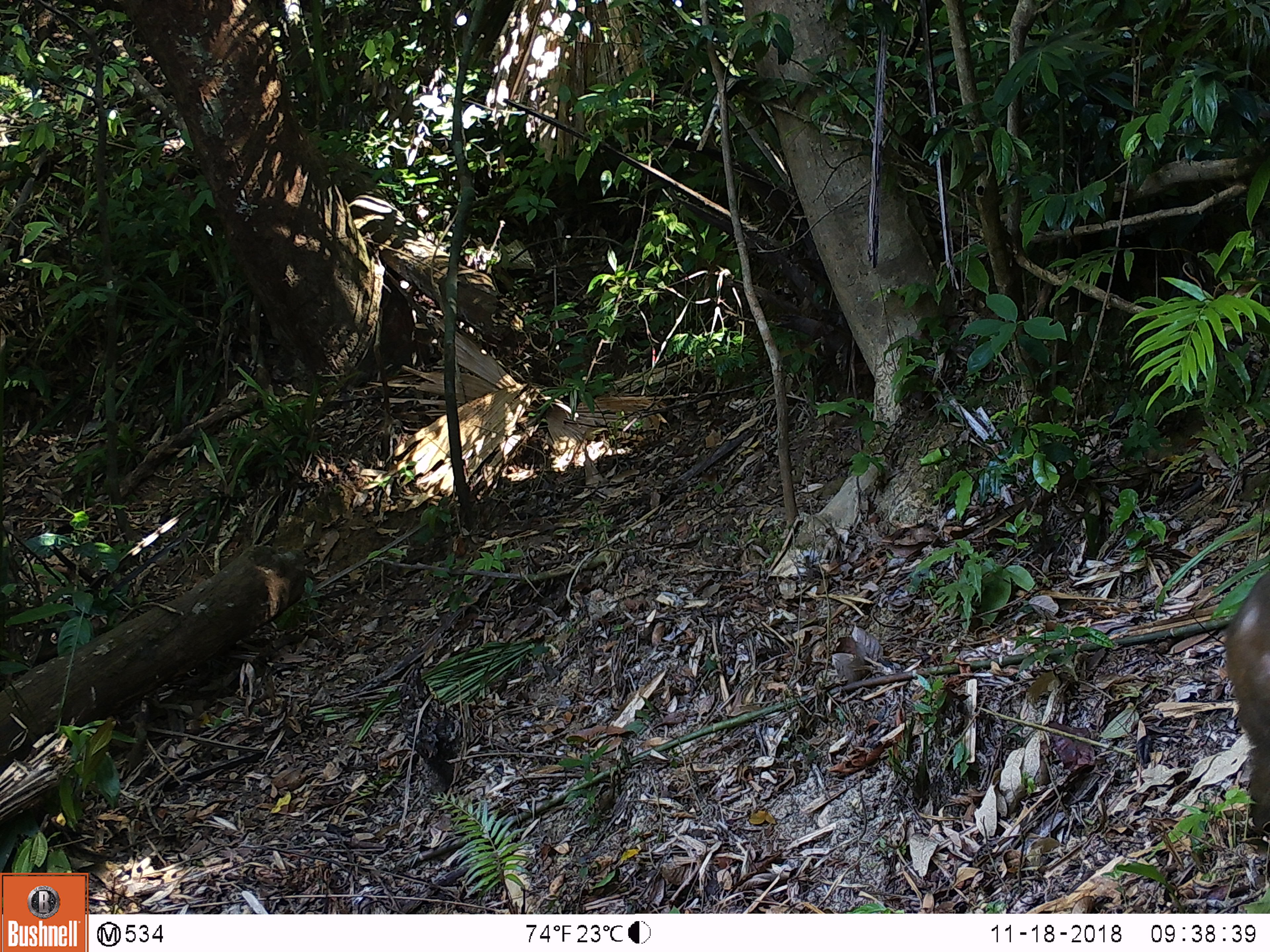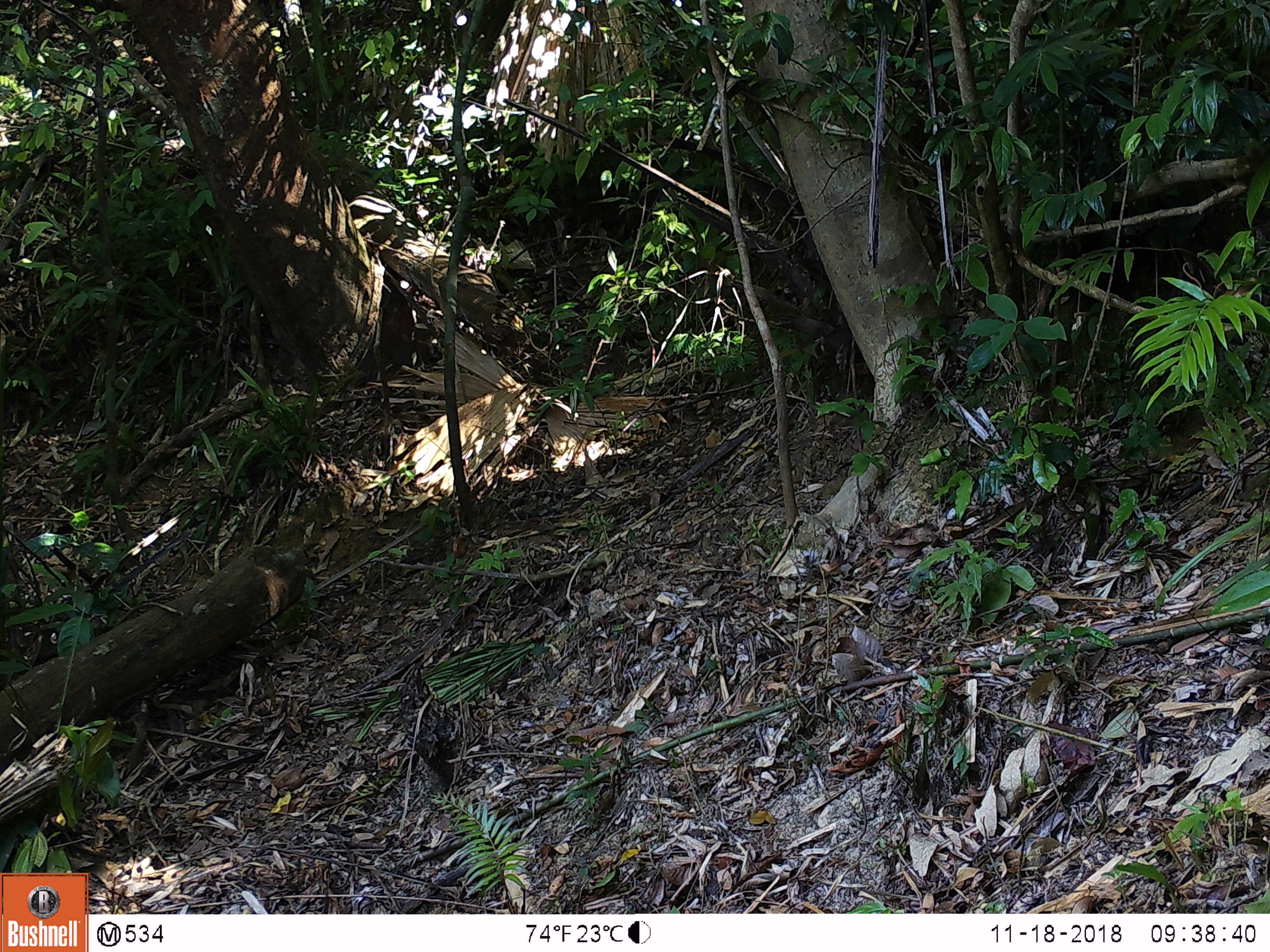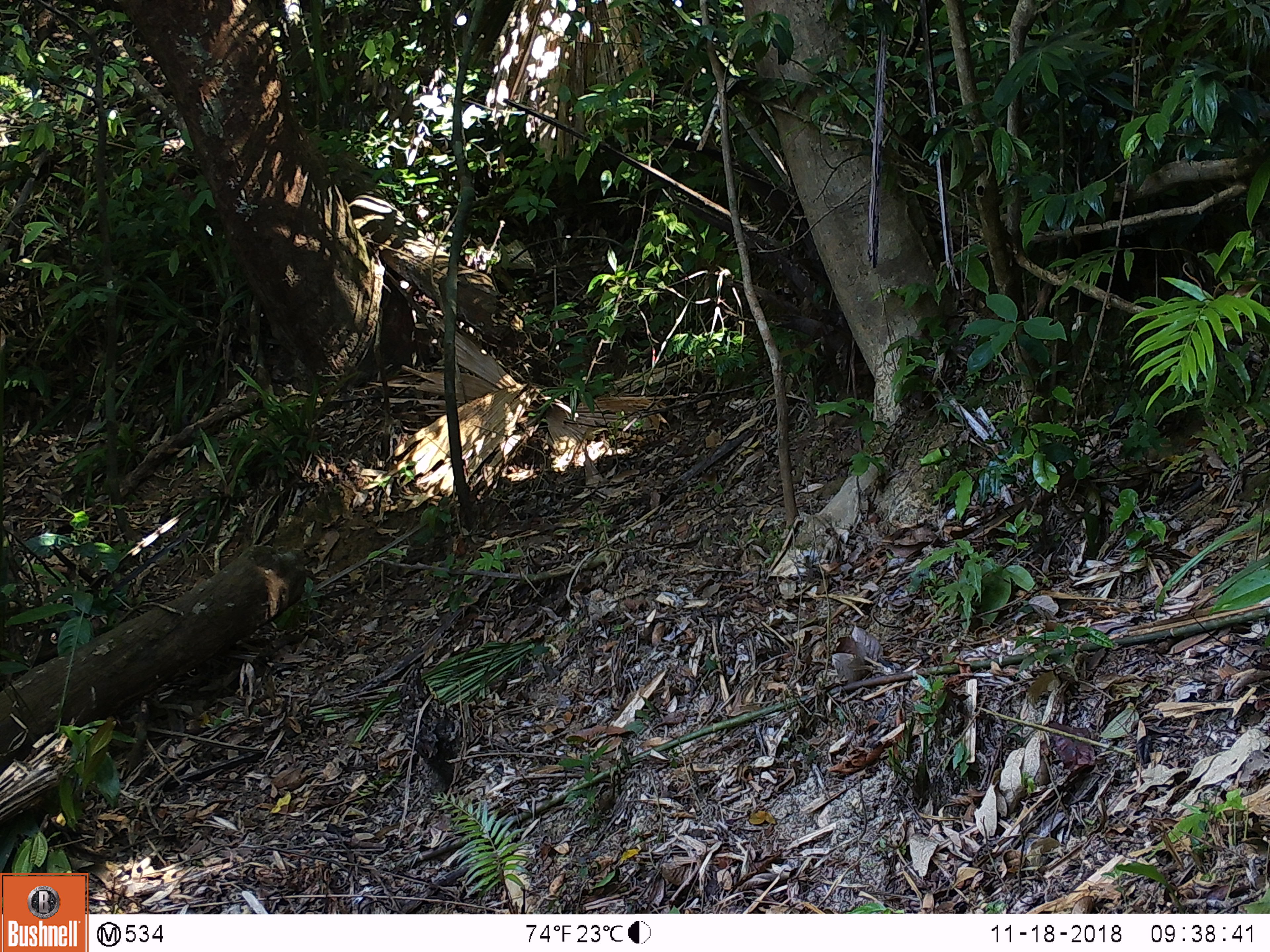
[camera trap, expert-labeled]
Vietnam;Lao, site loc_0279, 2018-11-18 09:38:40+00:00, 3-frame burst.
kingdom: Animalia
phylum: Chordata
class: Mammalia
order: Primates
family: Cercopithecidae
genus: Macaca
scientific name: Macaca arctoides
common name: stump-tailed macaque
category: stump tailed macaque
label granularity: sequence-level